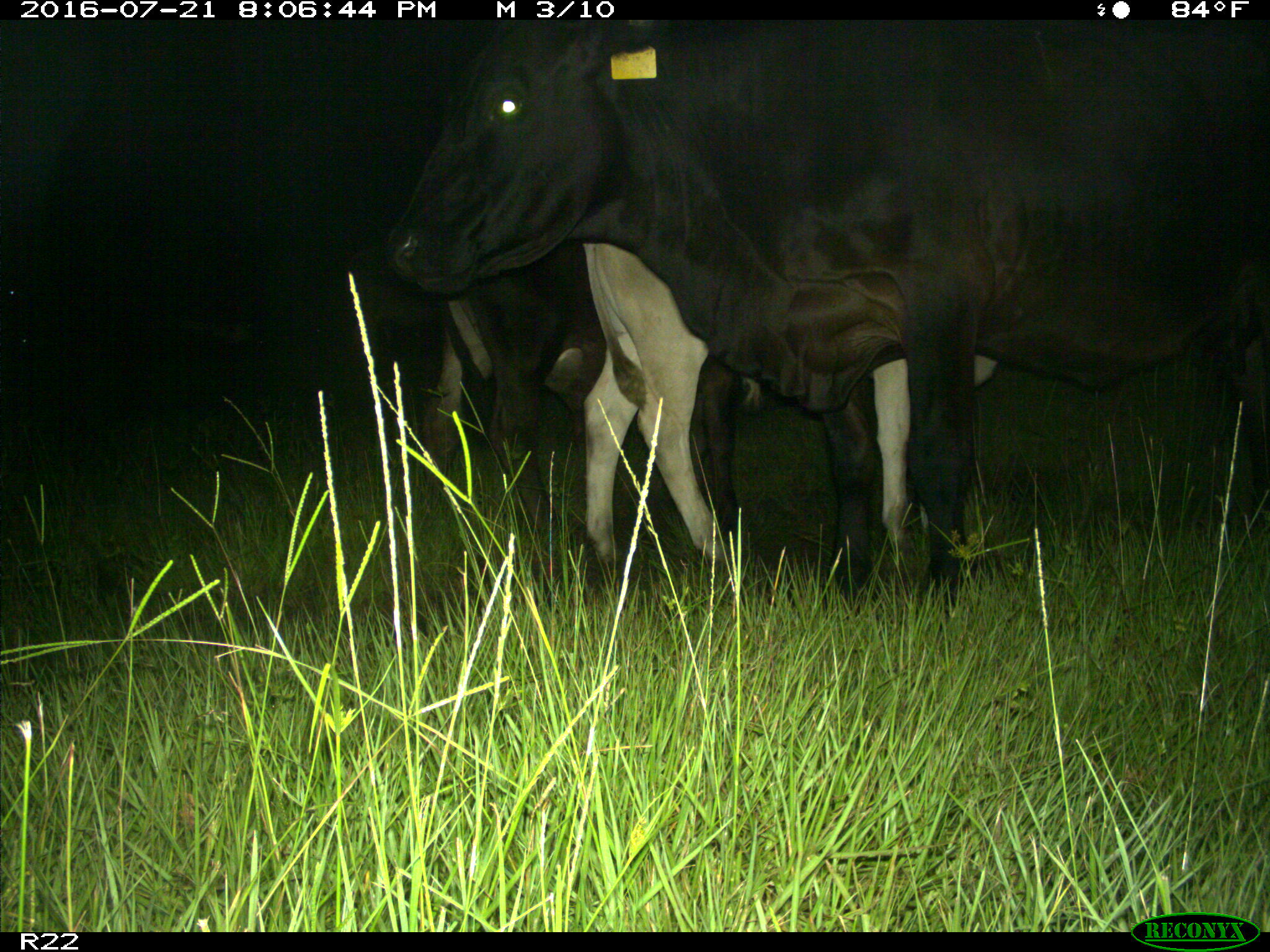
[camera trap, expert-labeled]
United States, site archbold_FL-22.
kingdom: Animalia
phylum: Chordata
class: Mammalia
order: Artiodactyla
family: Bovidae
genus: Bos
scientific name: Bos taurus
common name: domestic cow